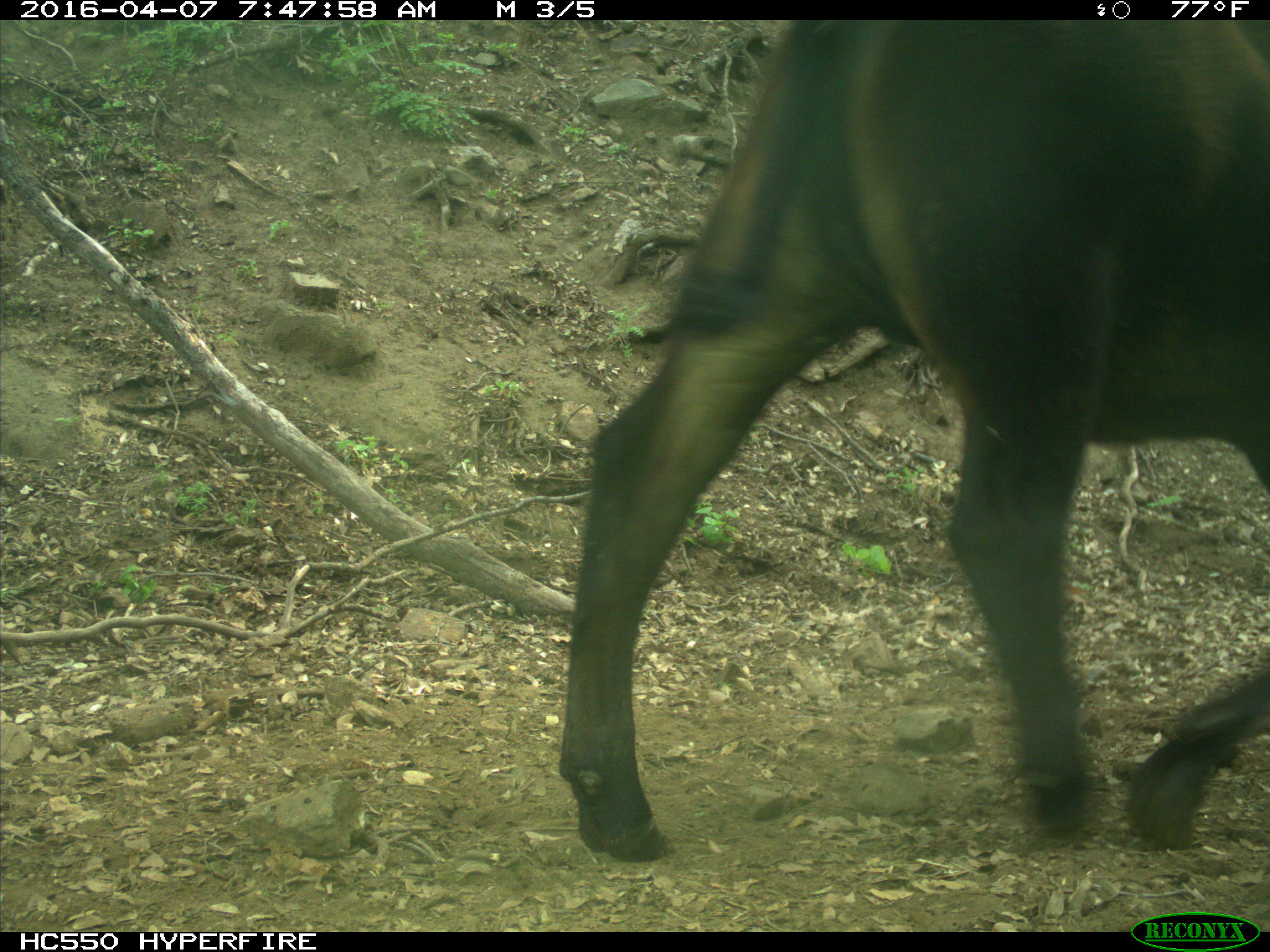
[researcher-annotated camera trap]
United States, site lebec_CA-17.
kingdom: Animalia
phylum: Chordata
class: Mammalia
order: Artiodactyla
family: Bovidae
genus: Bos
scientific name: Bos taurus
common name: domestic cow